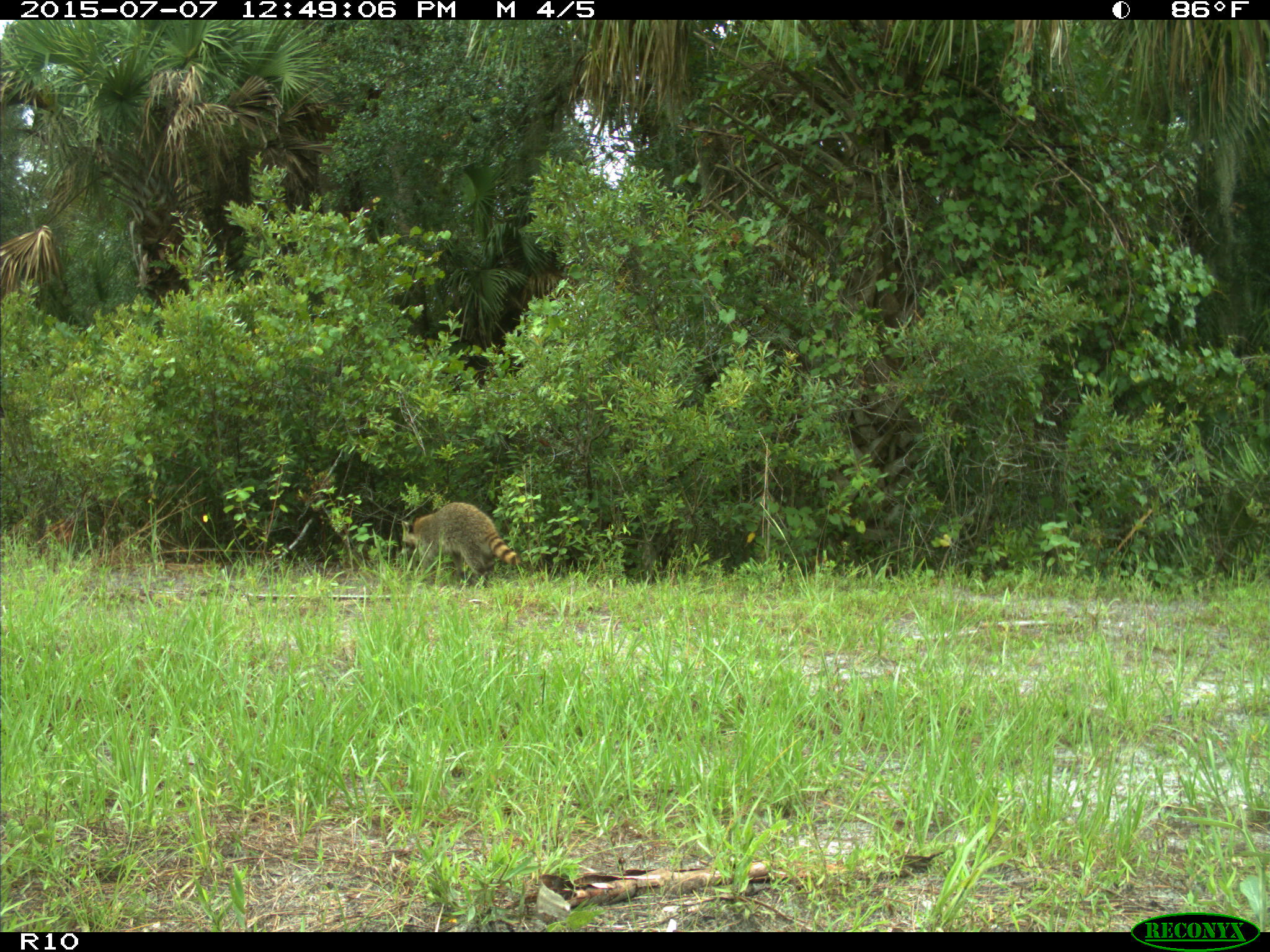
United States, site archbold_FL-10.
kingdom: Animalia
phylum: Chordata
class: Mammalia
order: Carnivora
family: Procyonidae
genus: Procyon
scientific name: Procyon lotor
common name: common raccoon